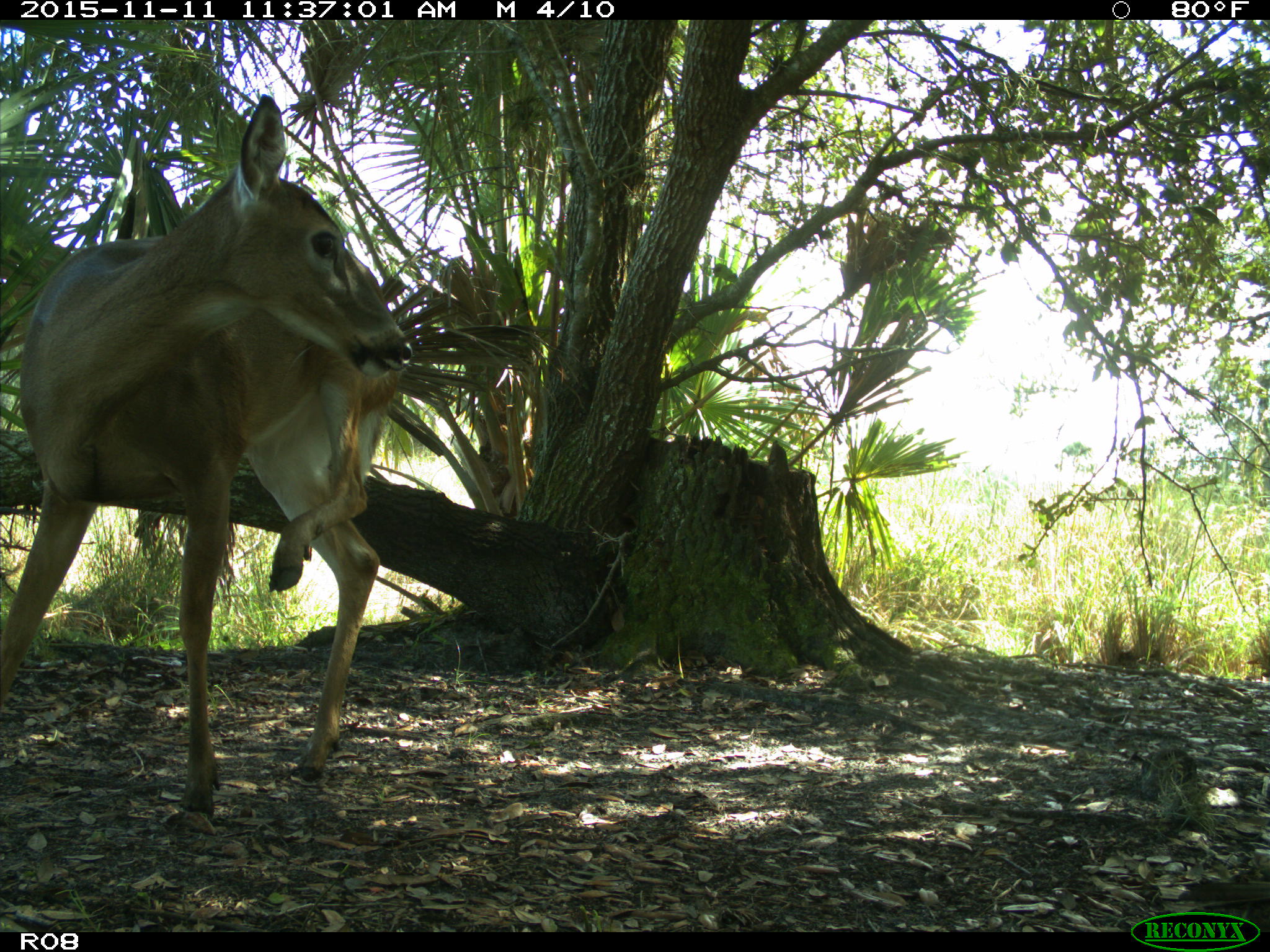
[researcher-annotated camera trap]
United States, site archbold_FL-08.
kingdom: Animalia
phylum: Chordata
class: Mammalia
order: Artiodactyla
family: Cervidae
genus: Odocoileus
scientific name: Odocoileus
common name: deer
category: unidentified deer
Unidentified deer (deer) (Odocoileus).